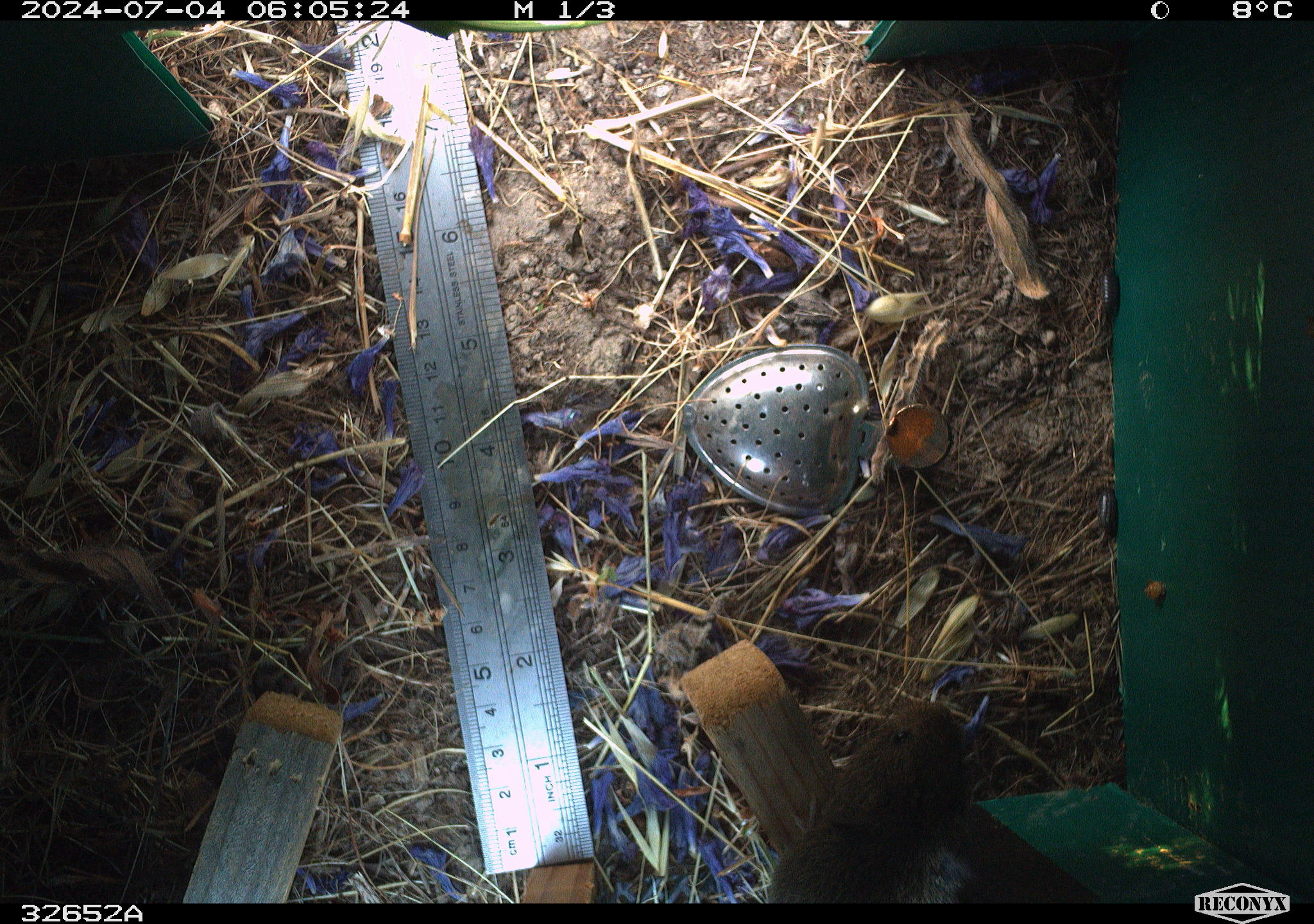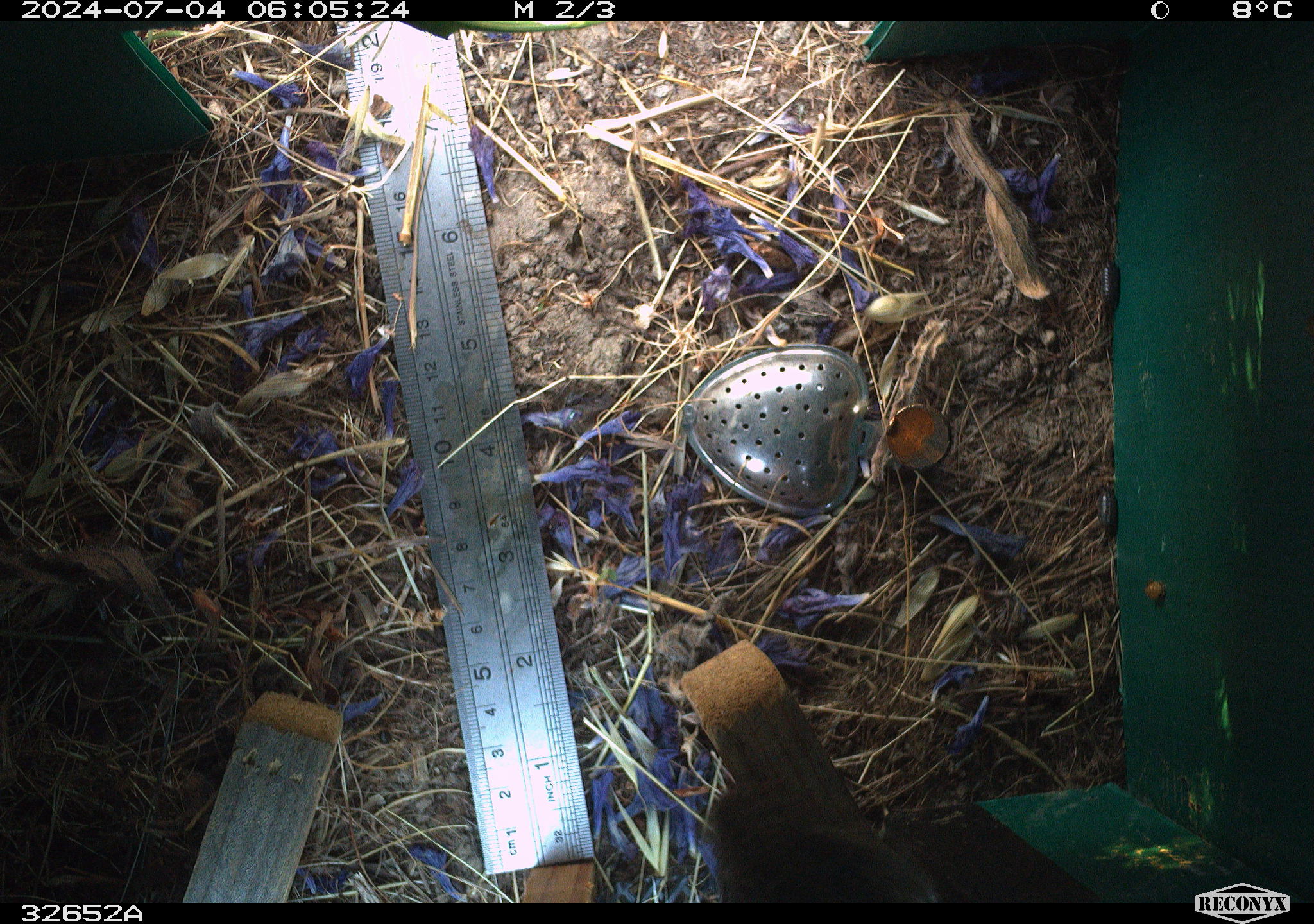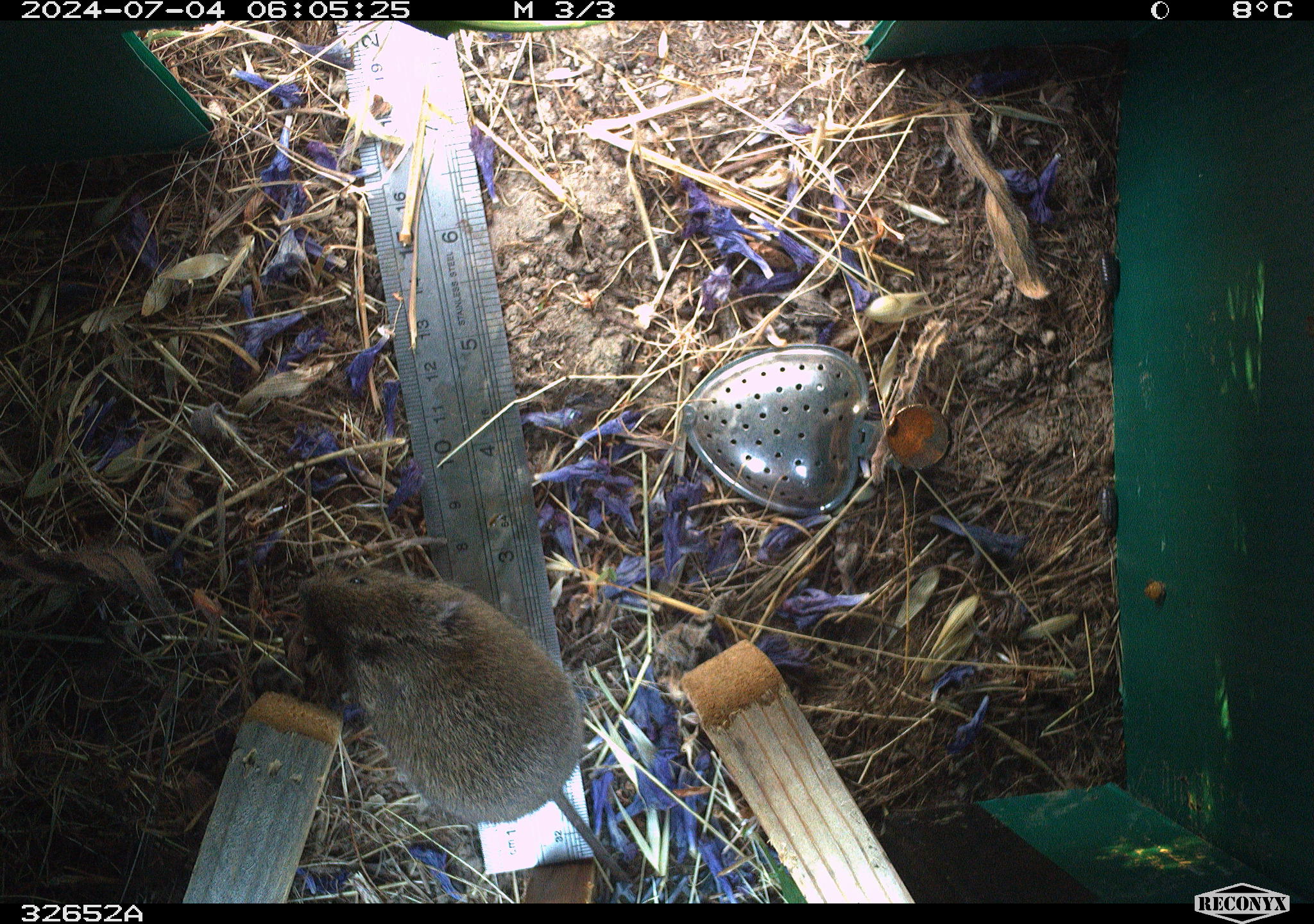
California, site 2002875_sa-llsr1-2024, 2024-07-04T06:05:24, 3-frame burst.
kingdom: Animalia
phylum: Chordata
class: Mammalia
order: Rodentia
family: Cricetidae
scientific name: Arvicolinae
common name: voles, lemmings, and muskrats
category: arvicolinae subfamily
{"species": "arvicolinae subfamily (voles, lemmings, and muskrats) (Arvicolinae)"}